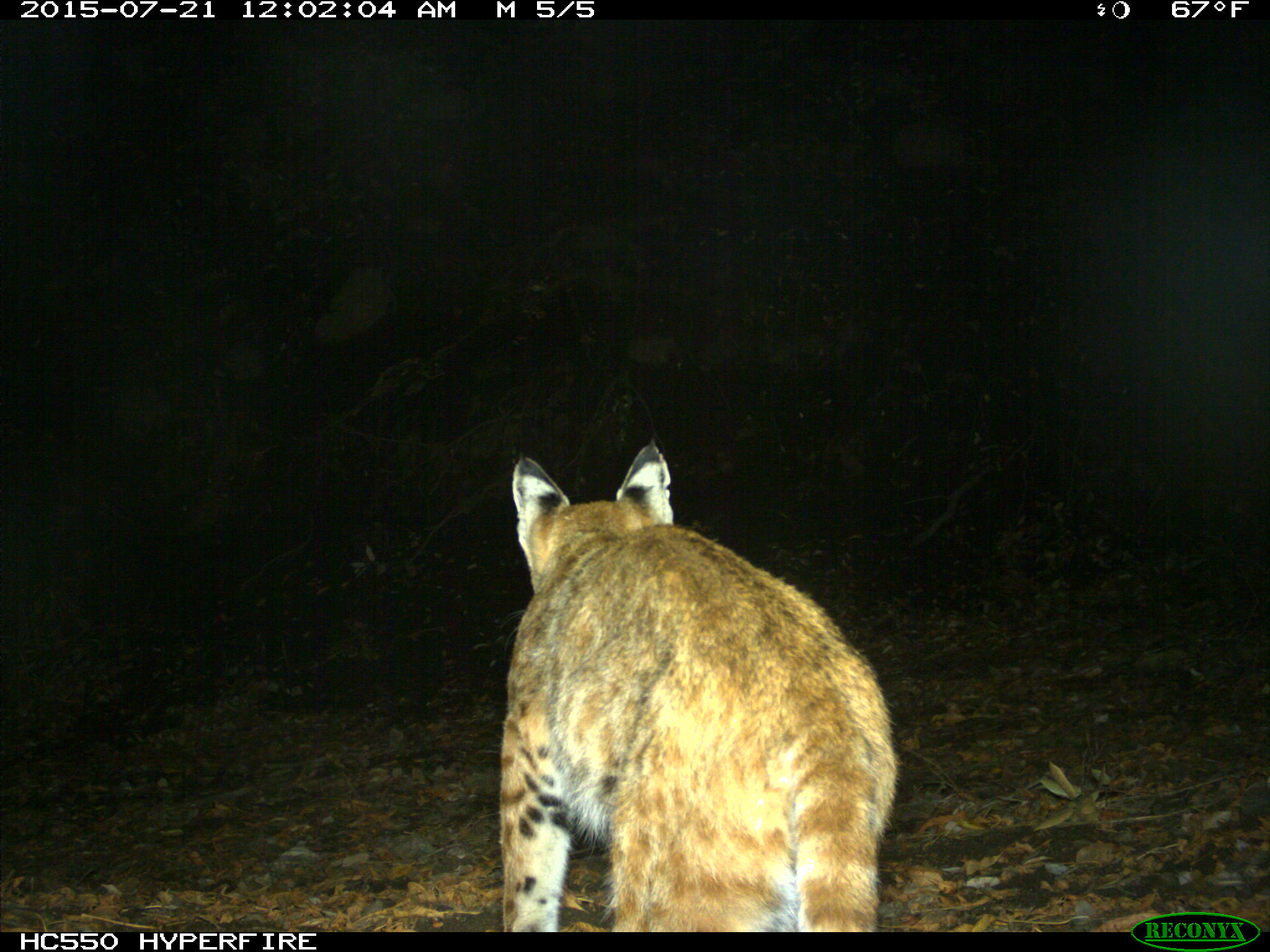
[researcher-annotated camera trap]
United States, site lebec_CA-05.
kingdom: Animalia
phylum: Chordata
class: Mammalia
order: Carnivora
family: Felidae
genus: Lynx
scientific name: Lynx rufus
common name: bobcat